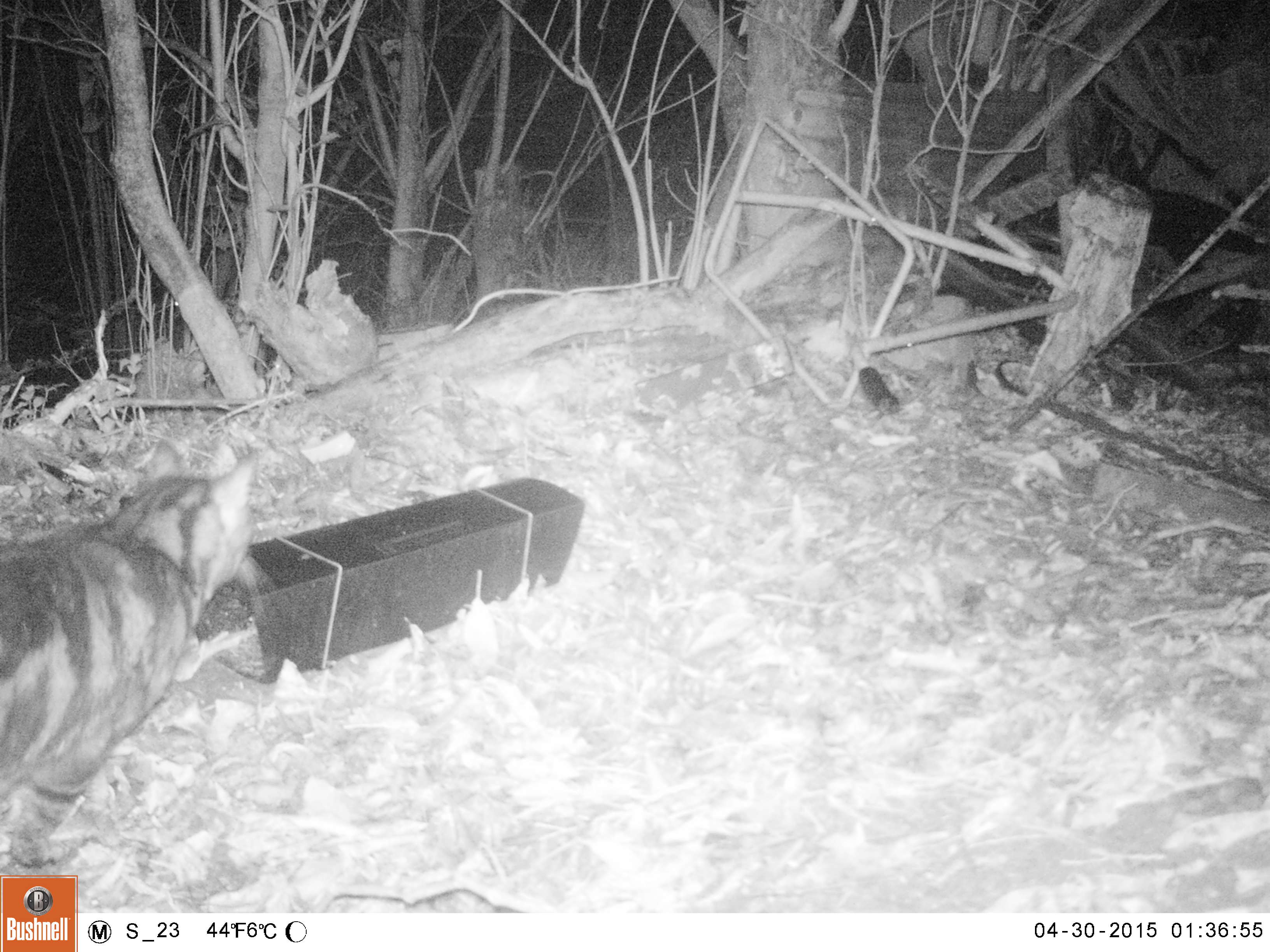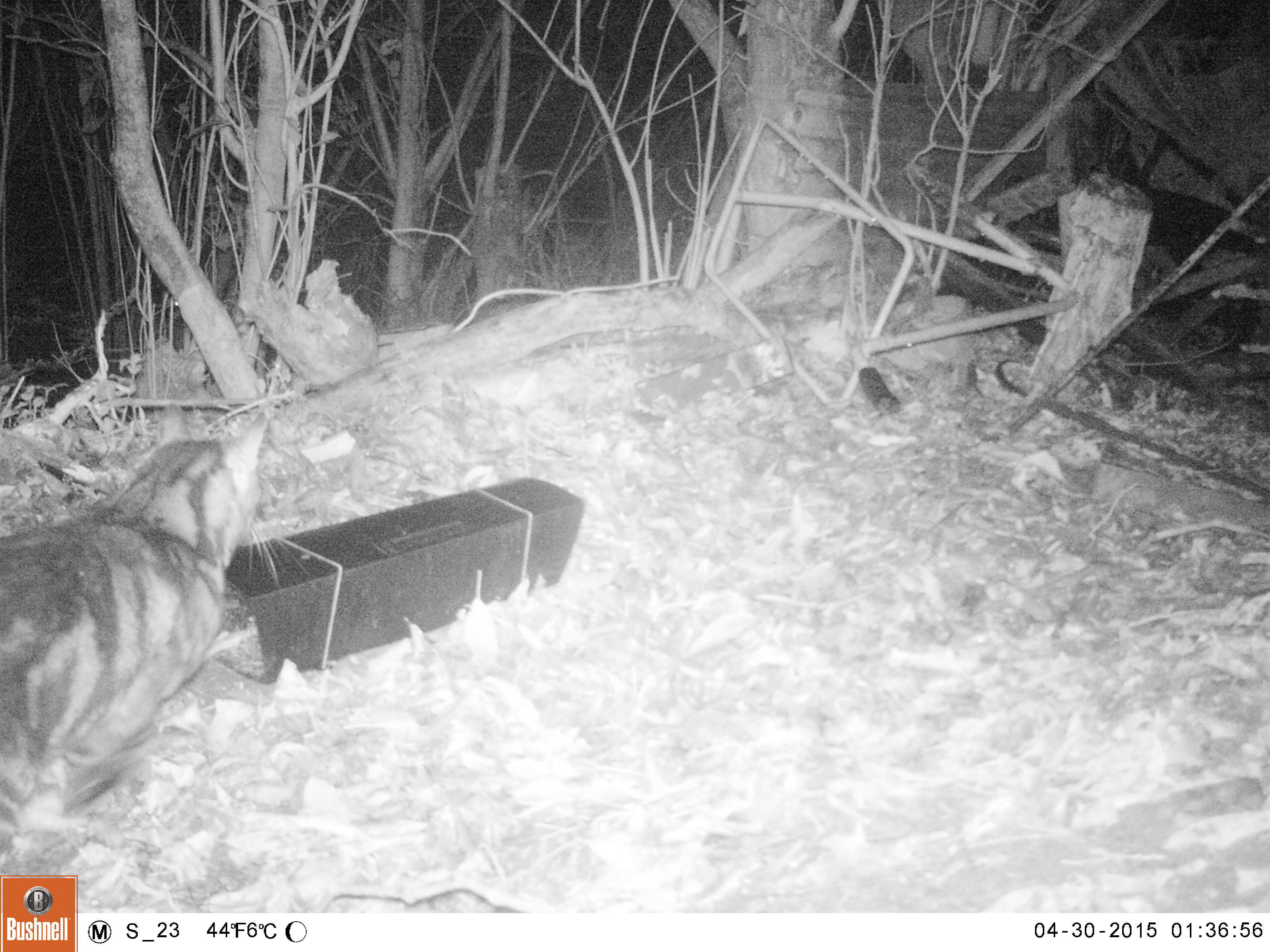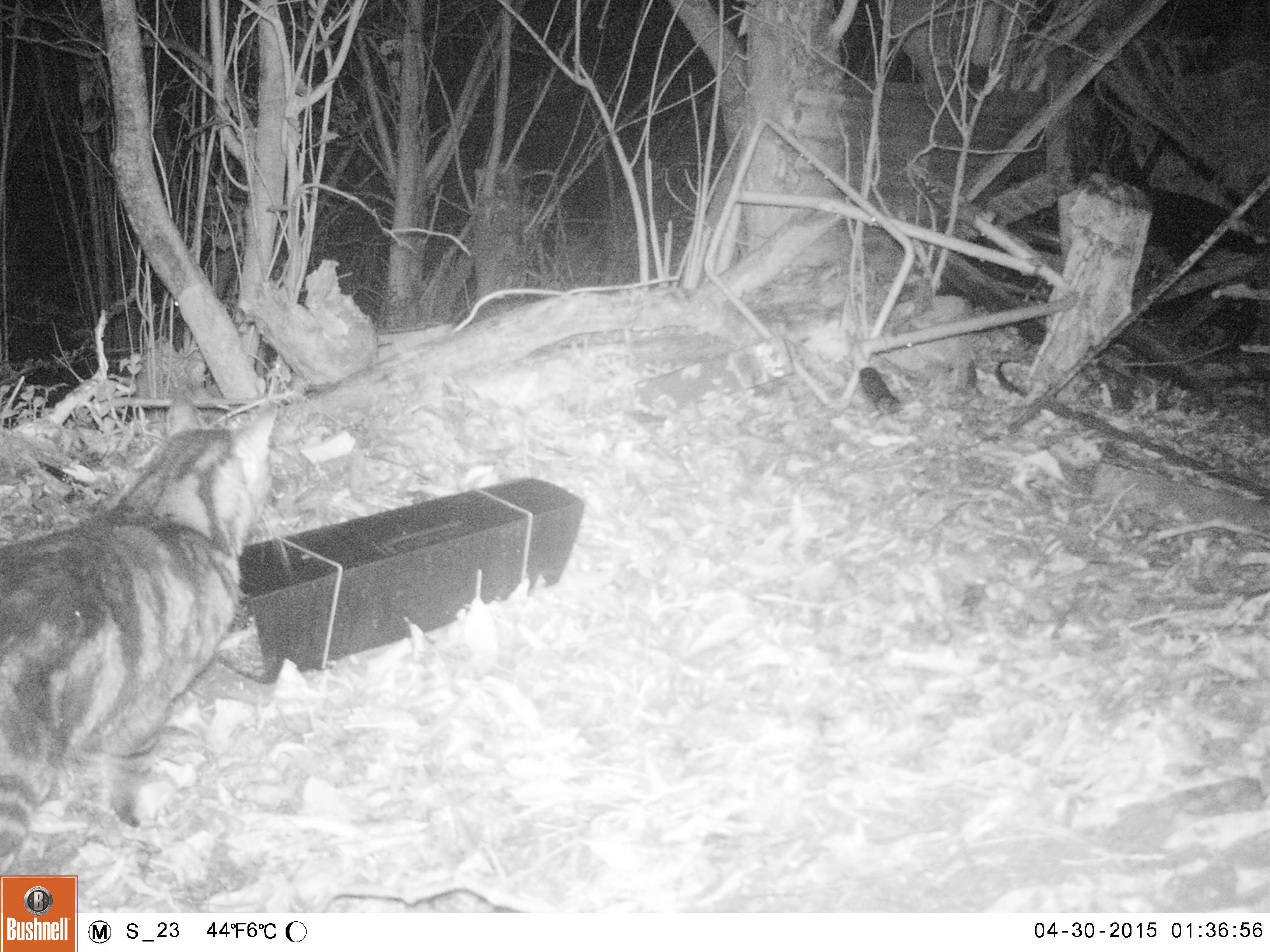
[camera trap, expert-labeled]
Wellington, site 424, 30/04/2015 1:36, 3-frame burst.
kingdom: Animalia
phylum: Chordata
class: Mammalia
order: Carnivora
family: Felidae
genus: Felis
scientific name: Felis catus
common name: cat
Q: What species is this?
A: Cat (Felis catus).